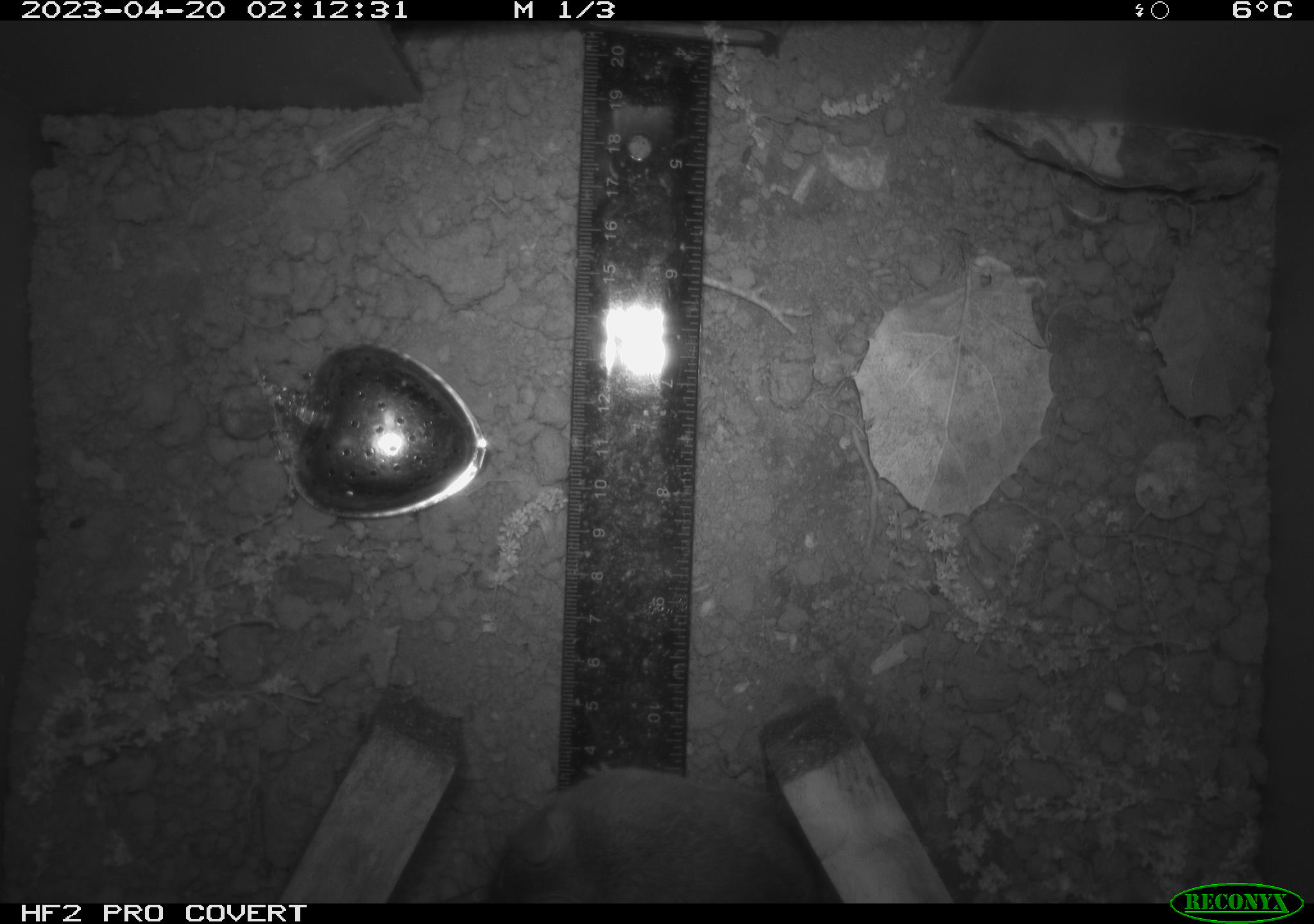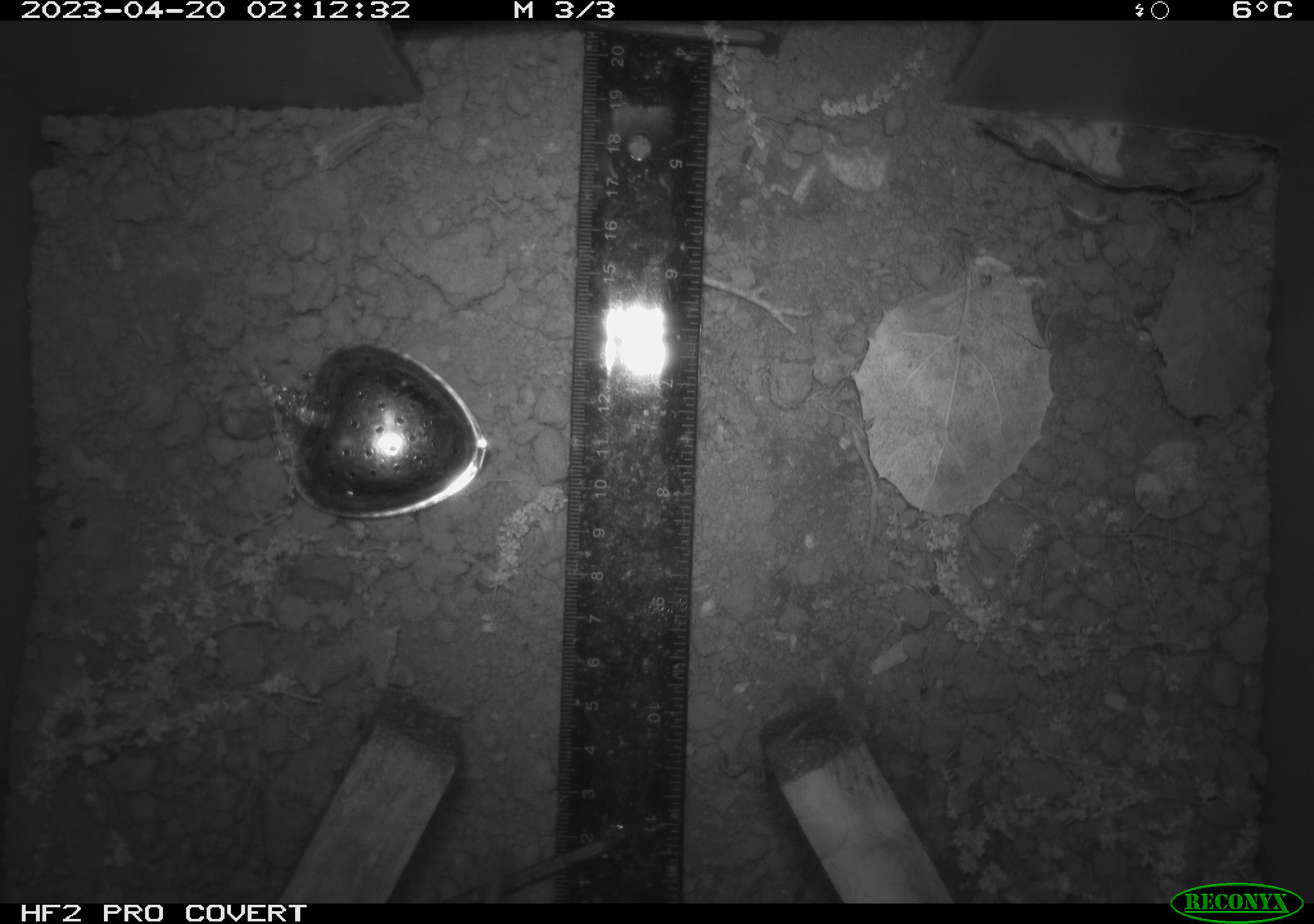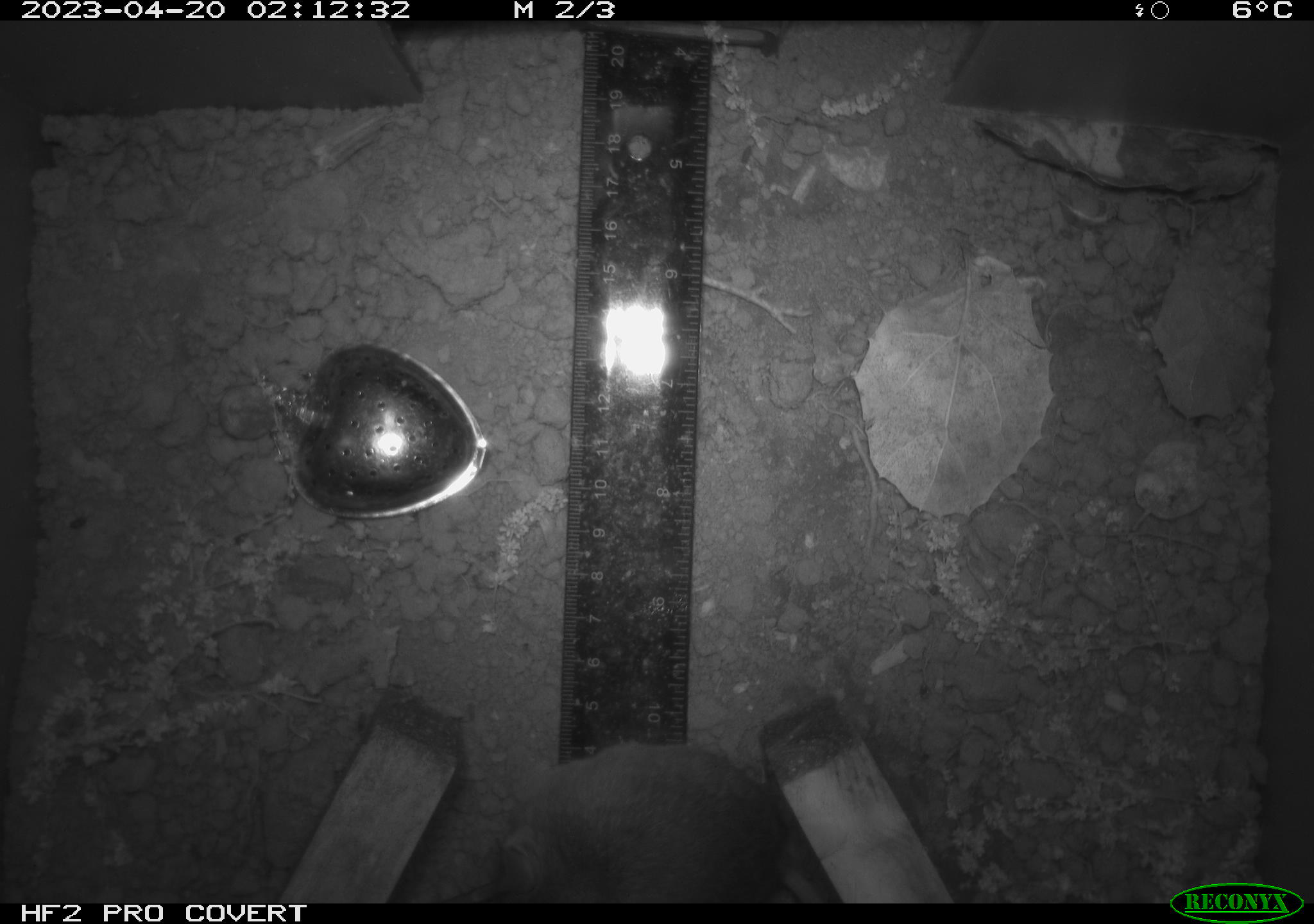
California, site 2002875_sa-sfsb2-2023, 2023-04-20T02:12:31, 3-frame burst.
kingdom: Animalia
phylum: Chordata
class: Mammalia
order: Rodentia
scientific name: Rodentia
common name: mouse species